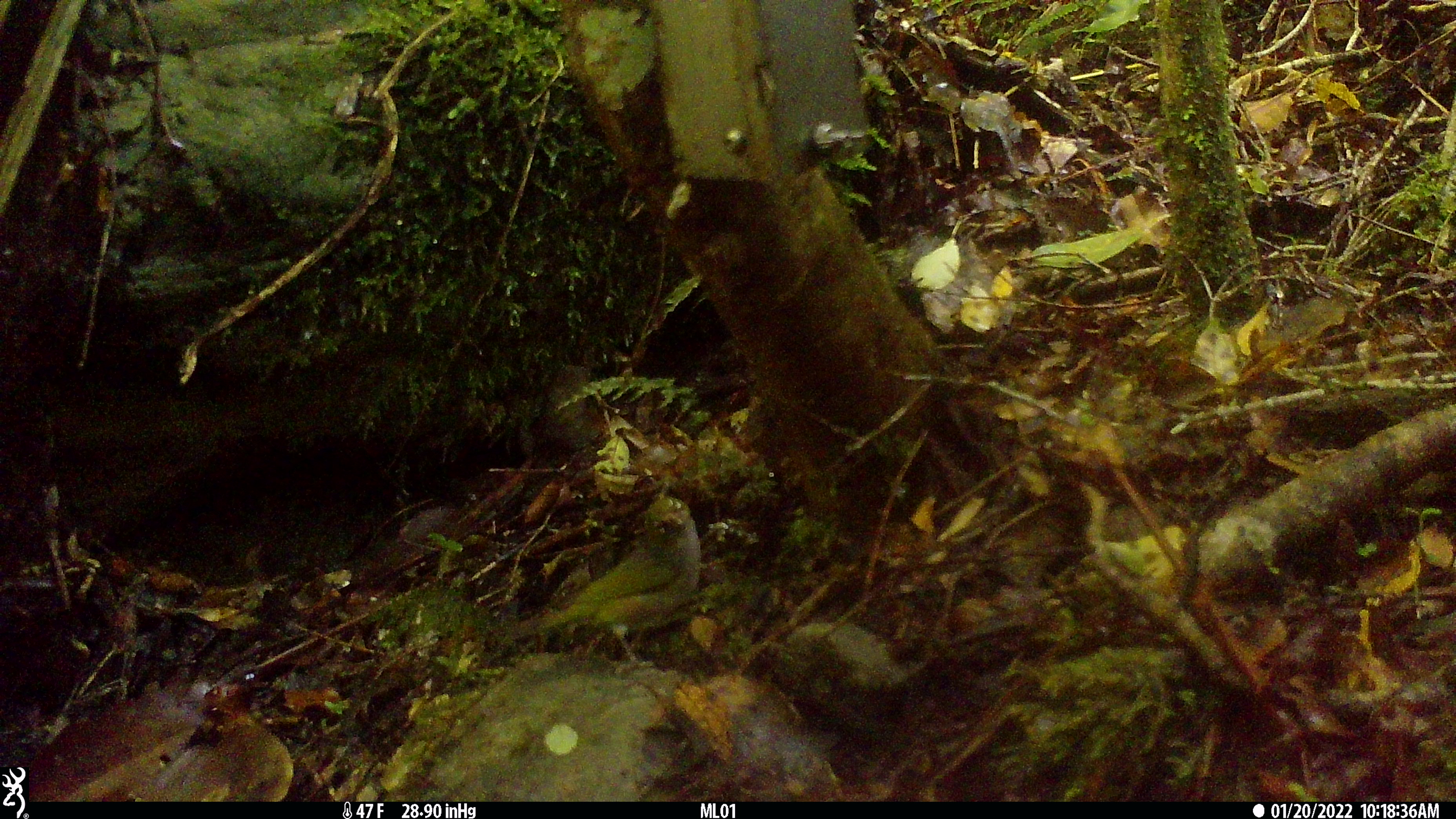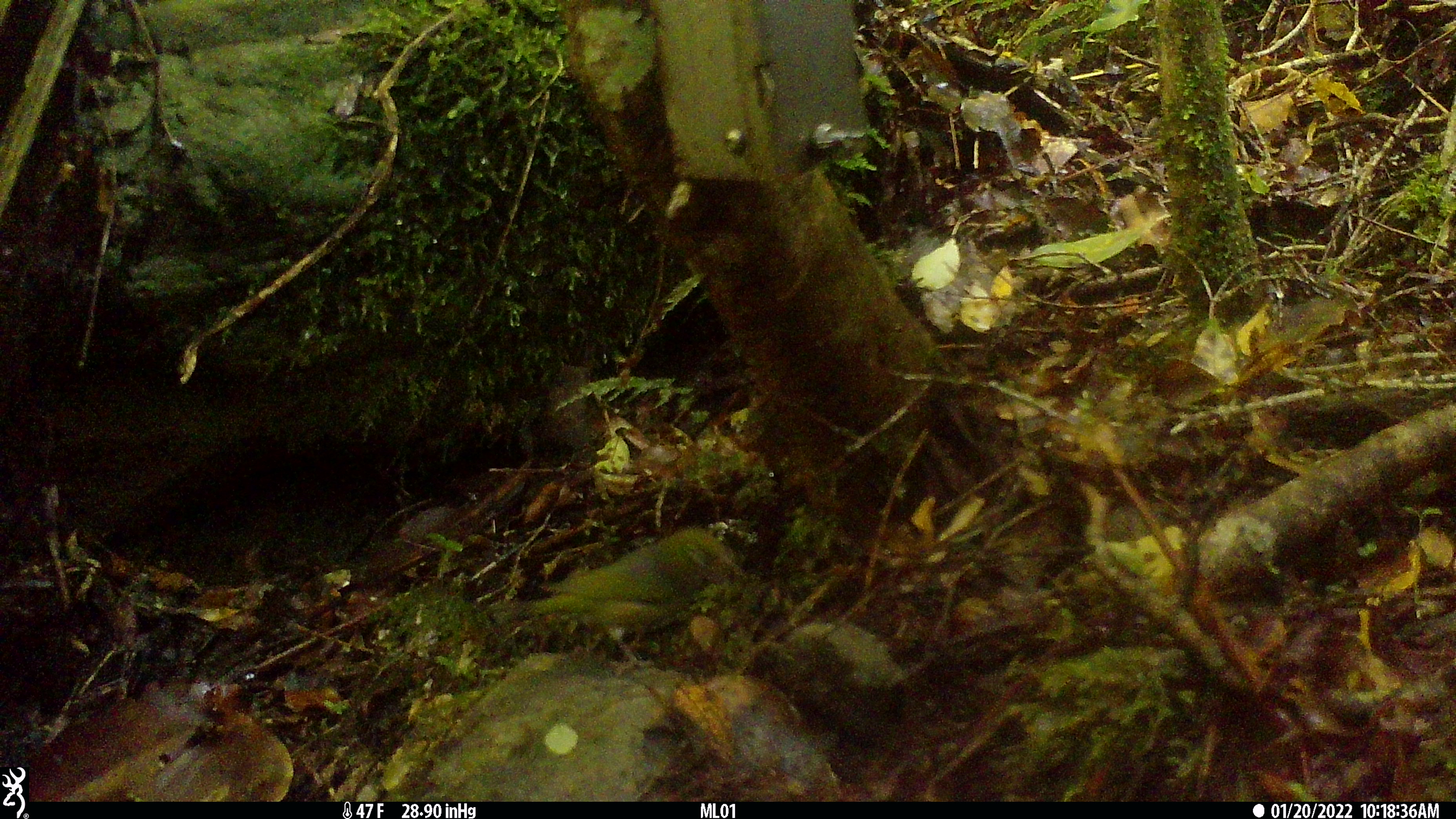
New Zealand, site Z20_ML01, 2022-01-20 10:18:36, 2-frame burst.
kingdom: Animalia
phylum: Chordata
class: Aves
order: Passeriformes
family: Zosteropidae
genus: Zosterops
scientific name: Zosterops lateralis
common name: silvereye